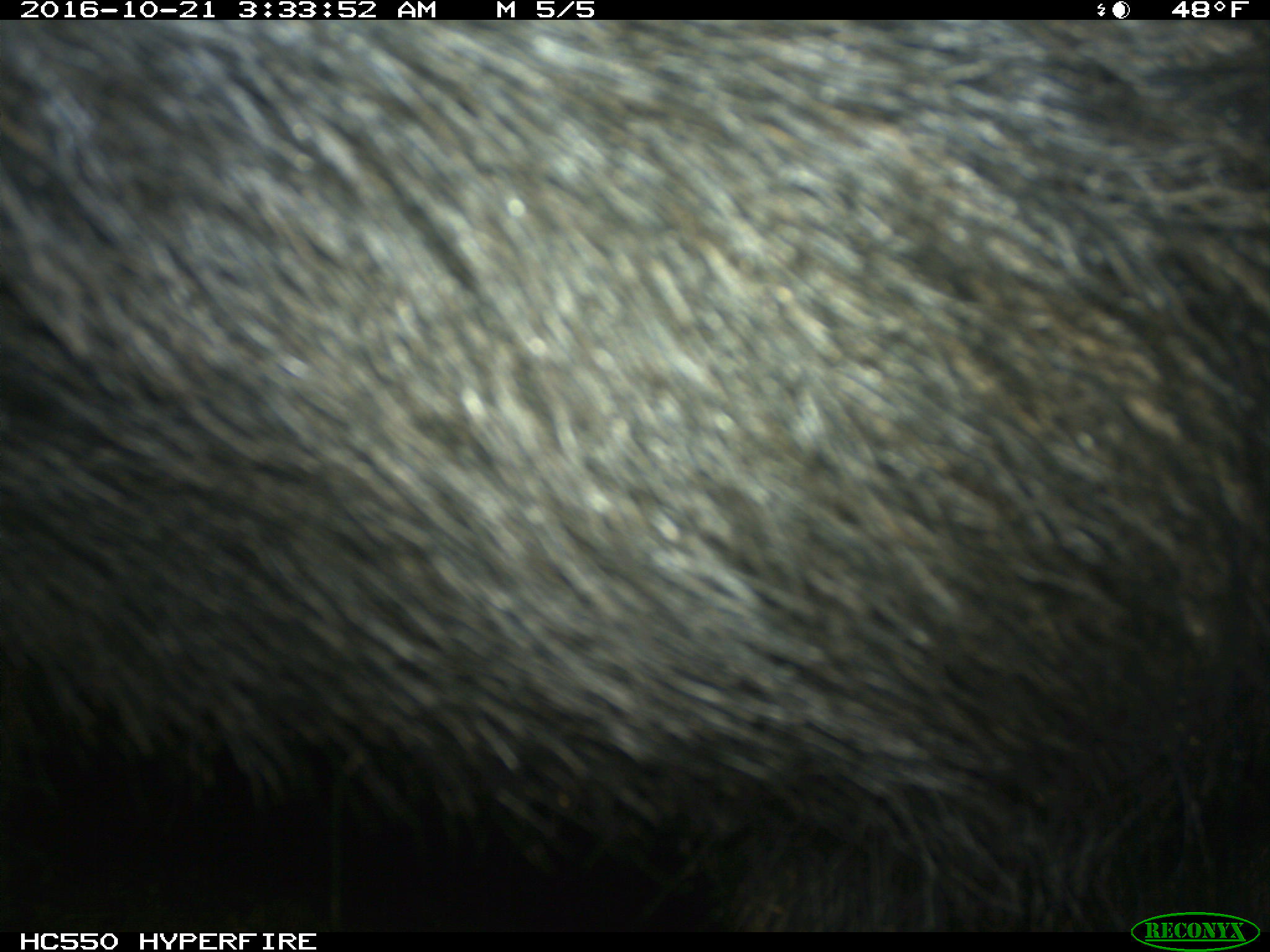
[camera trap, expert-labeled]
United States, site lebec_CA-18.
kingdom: Animalia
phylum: Chordata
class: Mammalia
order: Artiodactyla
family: Suidae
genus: Sus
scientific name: Sus scrofa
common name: wild boar